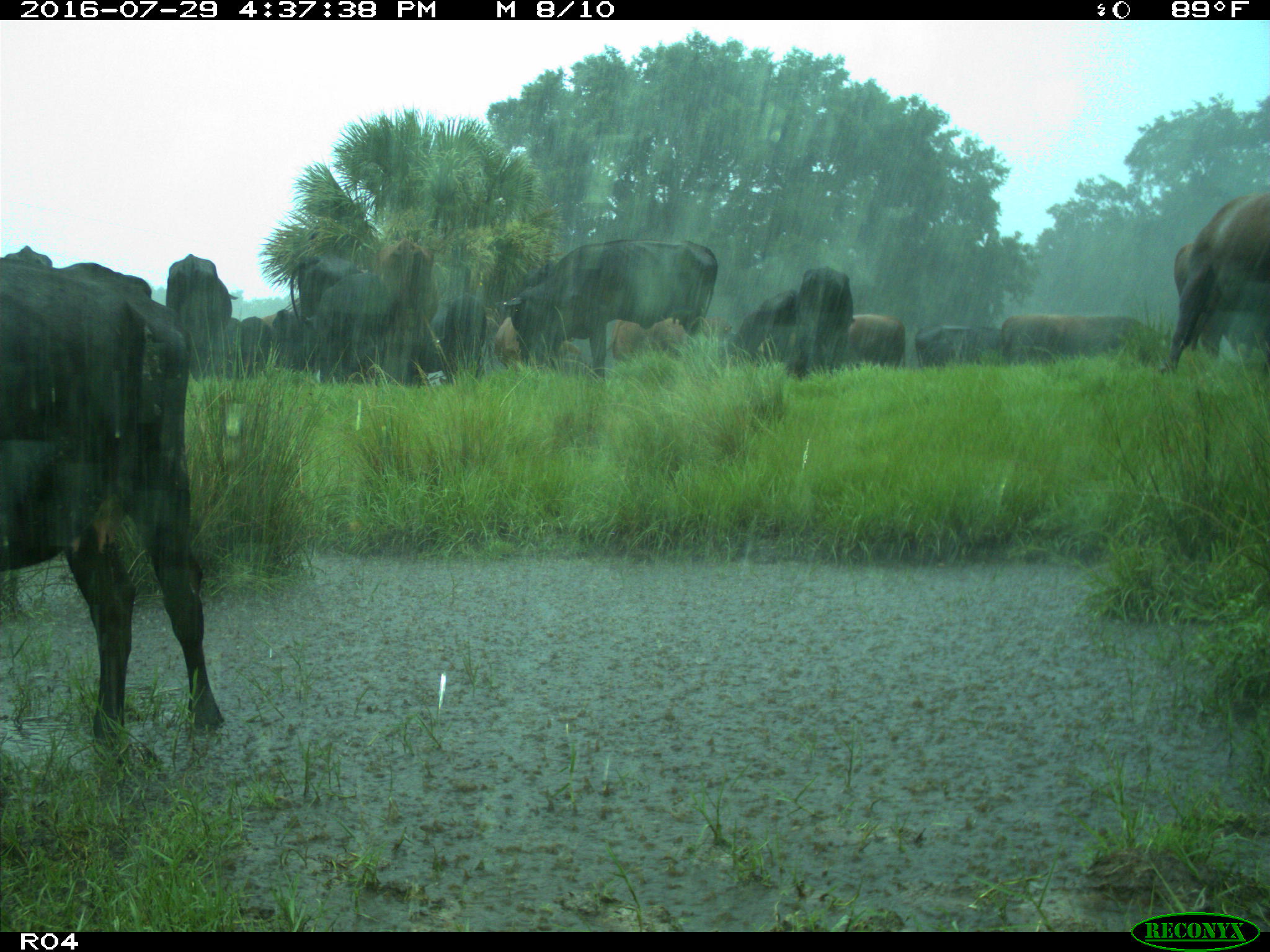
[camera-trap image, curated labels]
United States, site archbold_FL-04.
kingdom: Animalia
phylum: Chordata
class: Mammalia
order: Artiodactyla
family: Bovidae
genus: Bos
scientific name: Bos taurus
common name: domestic cow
Bos taurus (domestic cow).